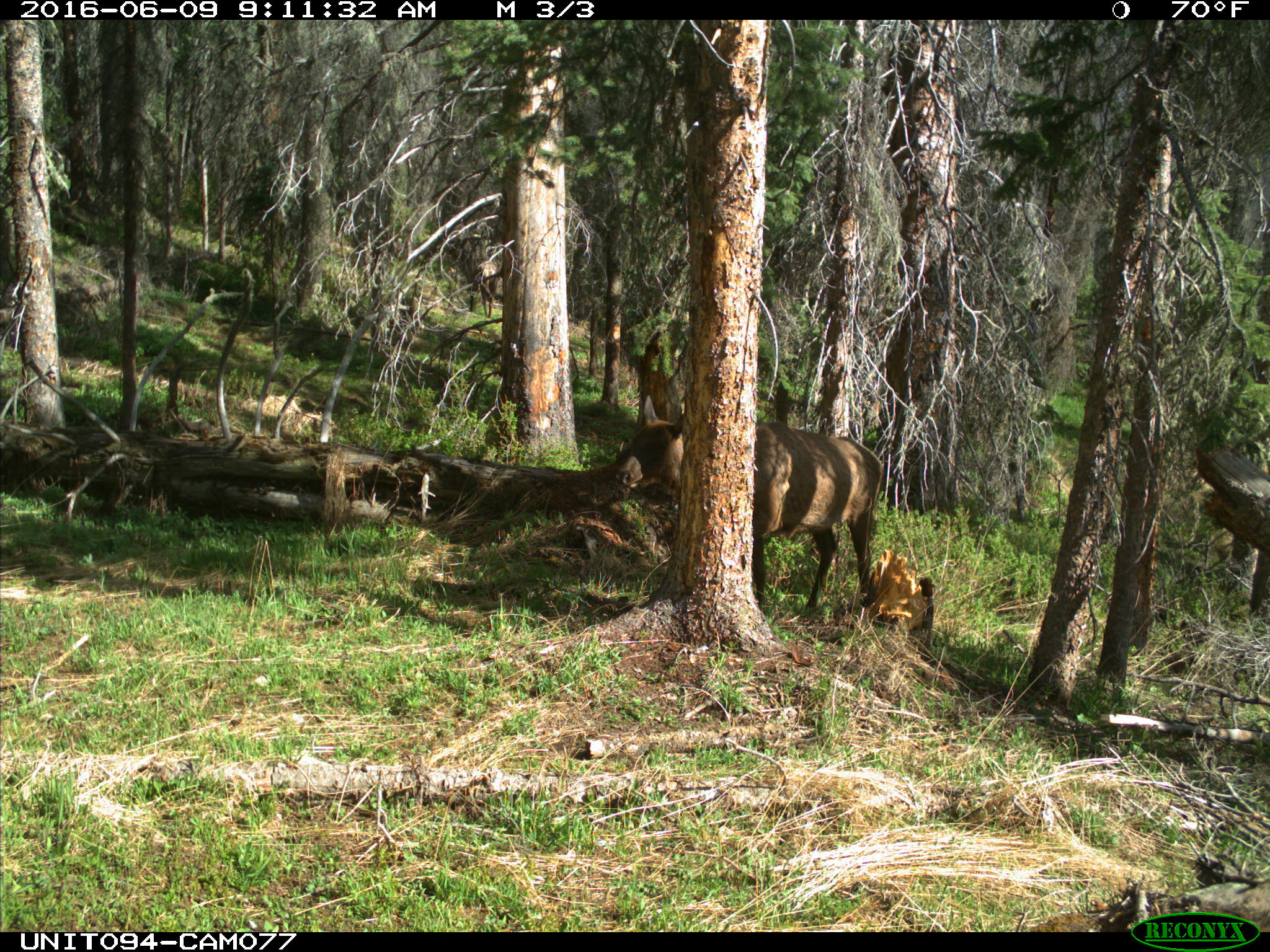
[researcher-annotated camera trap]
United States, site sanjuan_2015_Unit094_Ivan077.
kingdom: Animalia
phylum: Chordata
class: Mammalia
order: Artiodactyla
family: Cervidae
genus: Cervus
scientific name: Cervus elaphus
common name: red deer